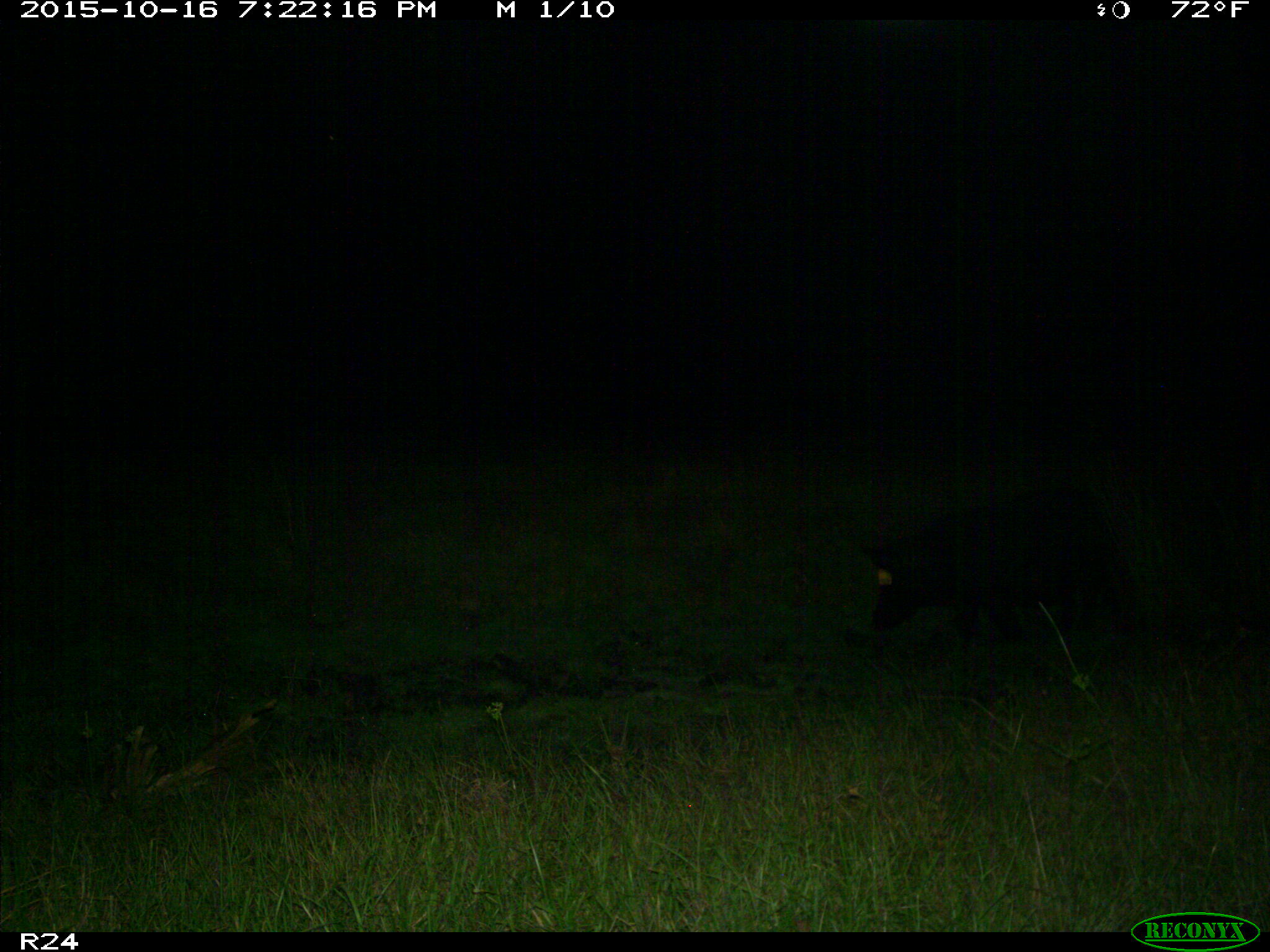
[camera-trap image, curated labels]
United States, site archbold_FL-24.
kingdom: Animalia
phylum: Chordata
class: Mammalia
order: Artiodactyla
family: Suidae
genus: Sus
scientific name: Sus scrofa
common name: wild boar